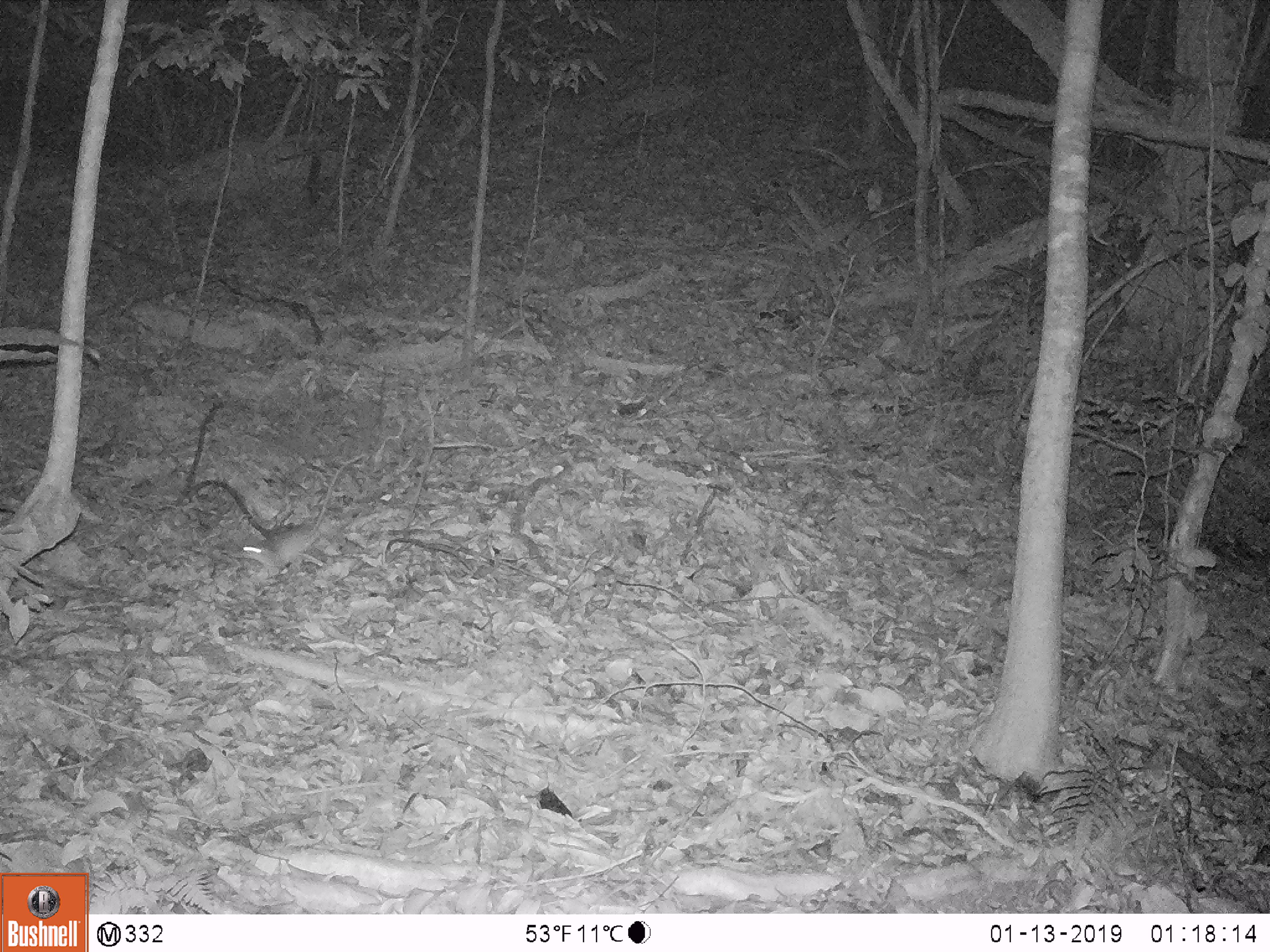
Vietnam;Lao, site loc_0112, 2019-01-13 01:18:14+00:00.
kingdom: Animalia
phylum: Chordata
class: Mammalia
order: Rodentia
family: Muridae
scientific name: Muridae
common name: old-world mice and rats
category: unidentified murid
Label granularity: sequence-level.